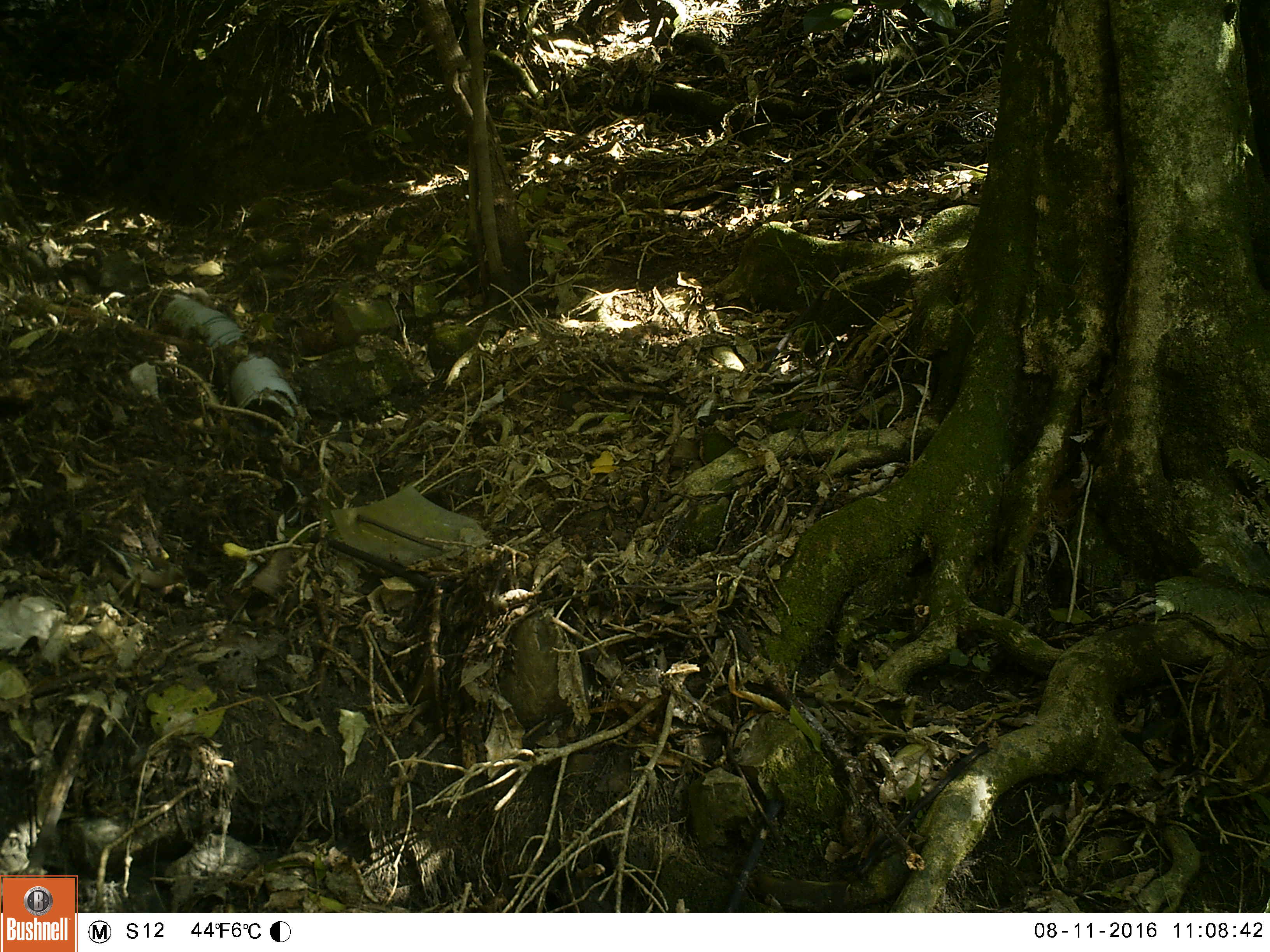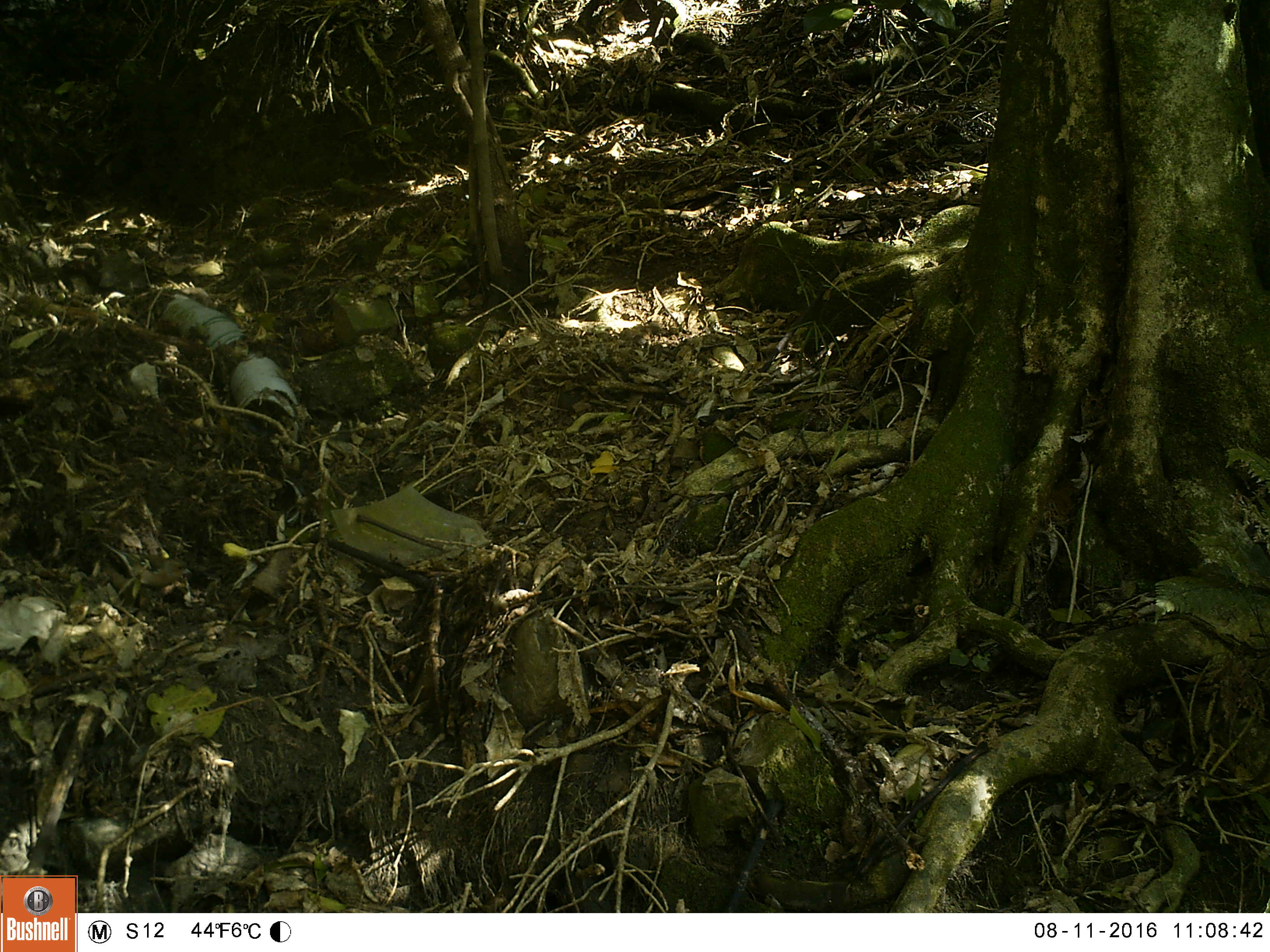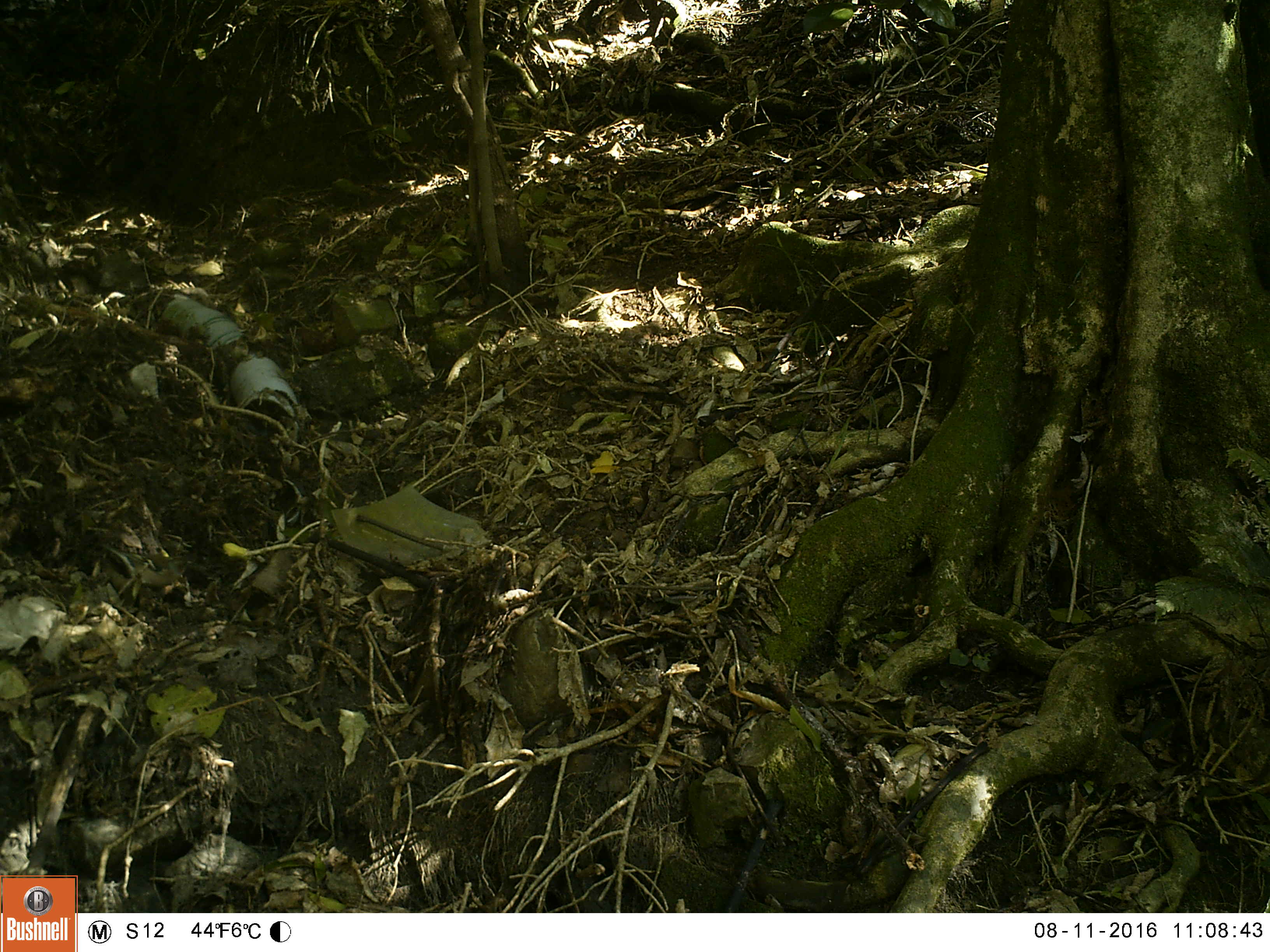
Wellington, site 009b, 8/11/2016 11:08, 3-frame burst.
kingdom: Animalia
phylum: Chordata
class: Aves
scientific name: Aves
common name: bird